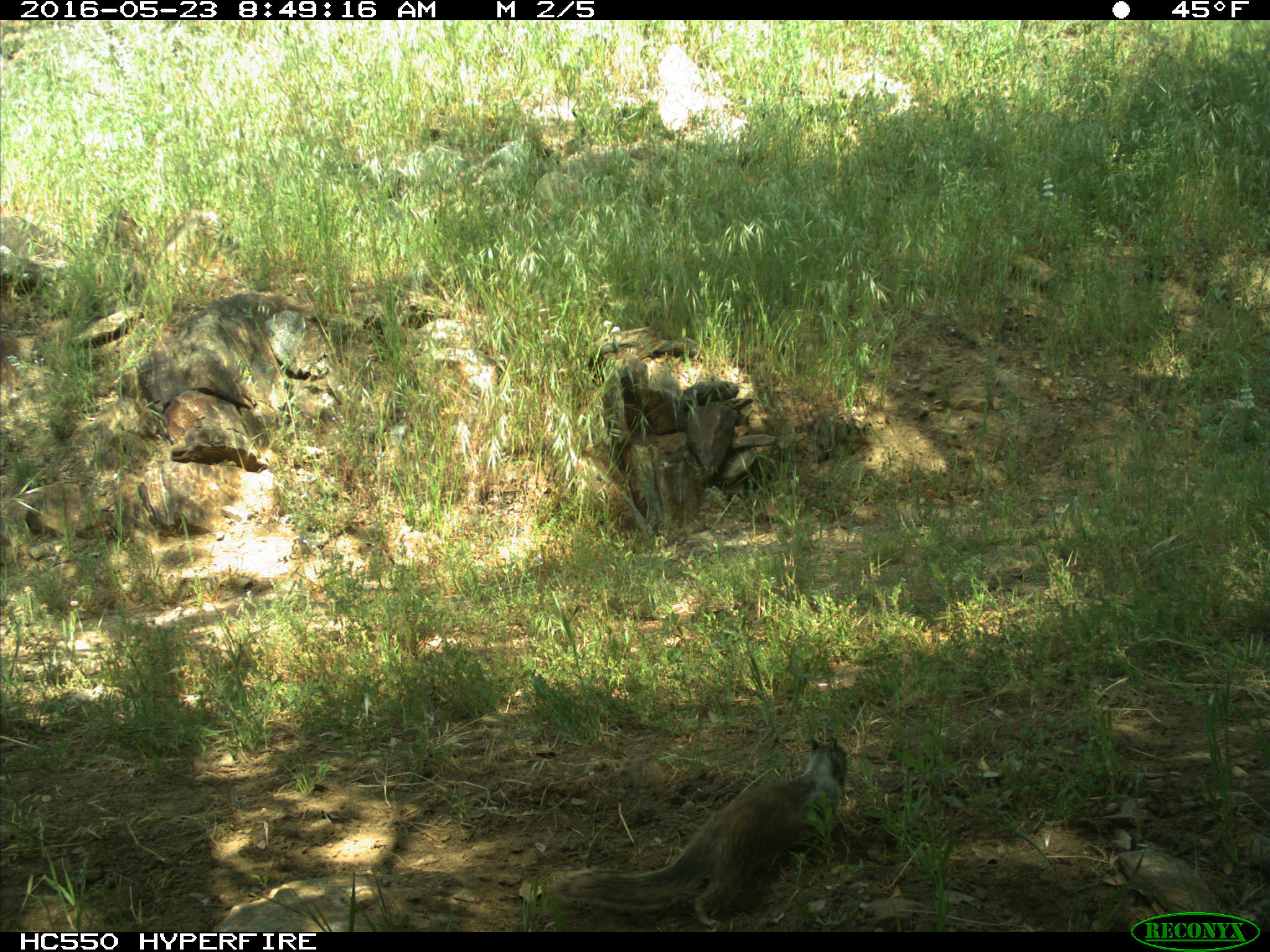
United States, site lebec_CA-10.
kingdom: Animalia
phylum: Chordata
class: Mammalia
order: Rodentia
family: Sciuridae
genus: Otospermophilus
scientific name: Otospermophilus beecheyi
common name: california ground squirrel